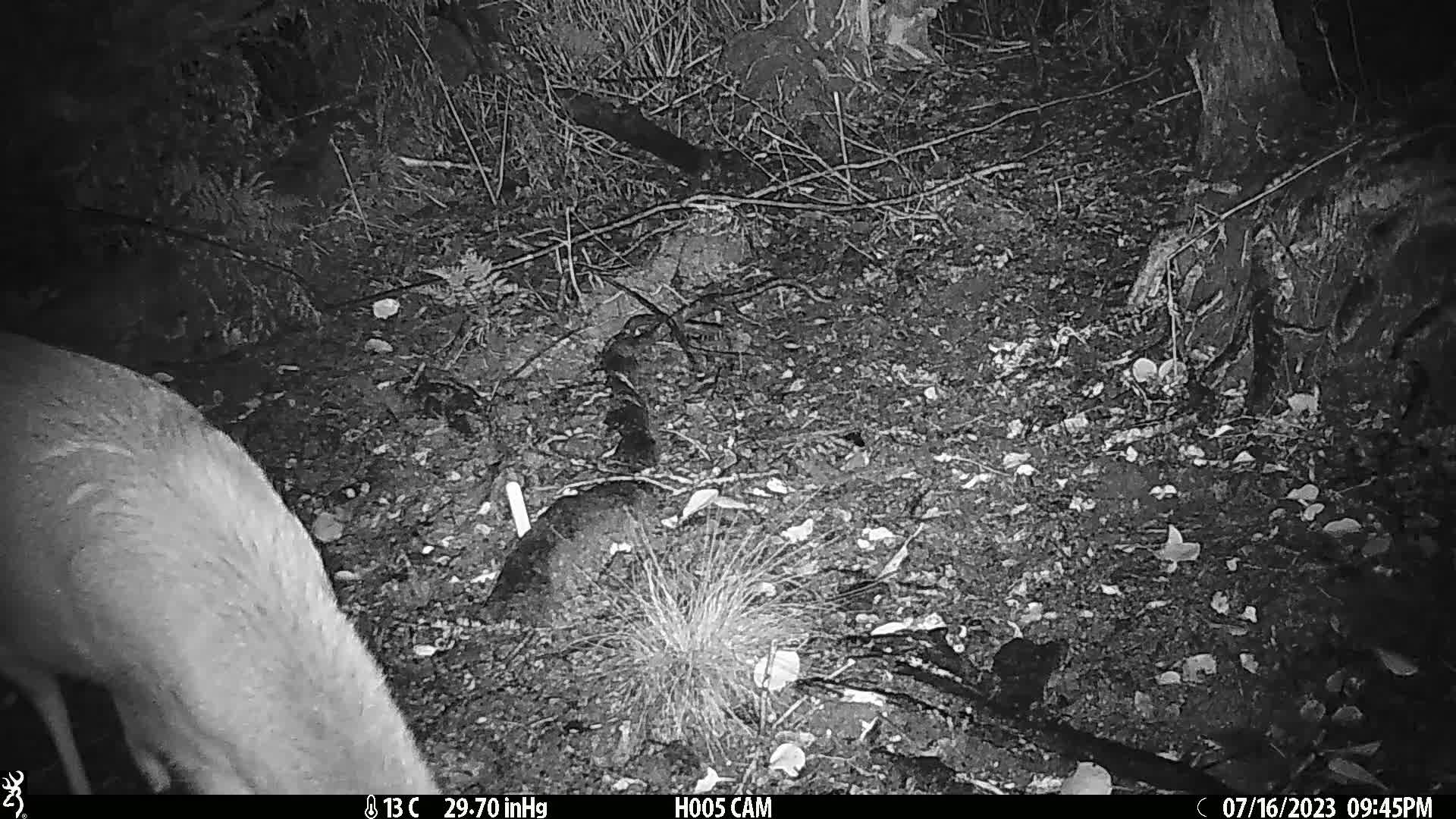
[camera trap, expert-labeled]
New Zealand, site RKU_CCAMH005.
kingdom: Animalia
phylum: Chordata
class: Mammalia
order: Artiodactyla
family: Cervidae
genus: Odocoileus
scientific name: Odocoileus virginianus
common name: white-tailed deer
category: white tailed deer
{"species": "white tailed deer (white-tailed deer) (Odocoileus virginianus)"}